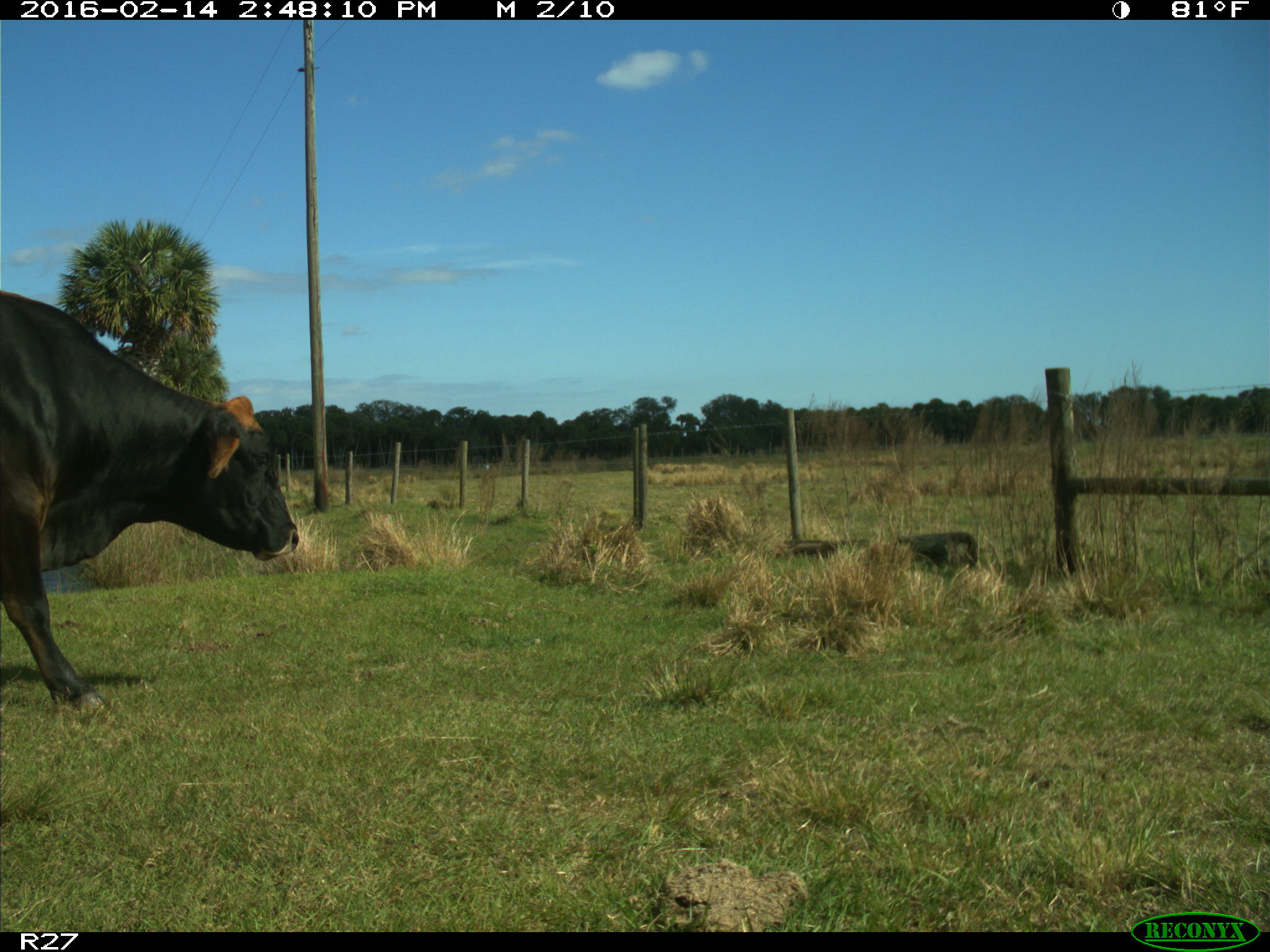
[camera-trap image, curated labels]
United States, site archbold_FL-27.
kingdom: Animalia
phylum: Chordata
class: Mammalia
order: Artiodactyla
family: Bovidae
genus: Bos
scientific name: Bos taurus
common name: domestic cow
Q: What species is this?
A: Bos taurus (domestic cow).